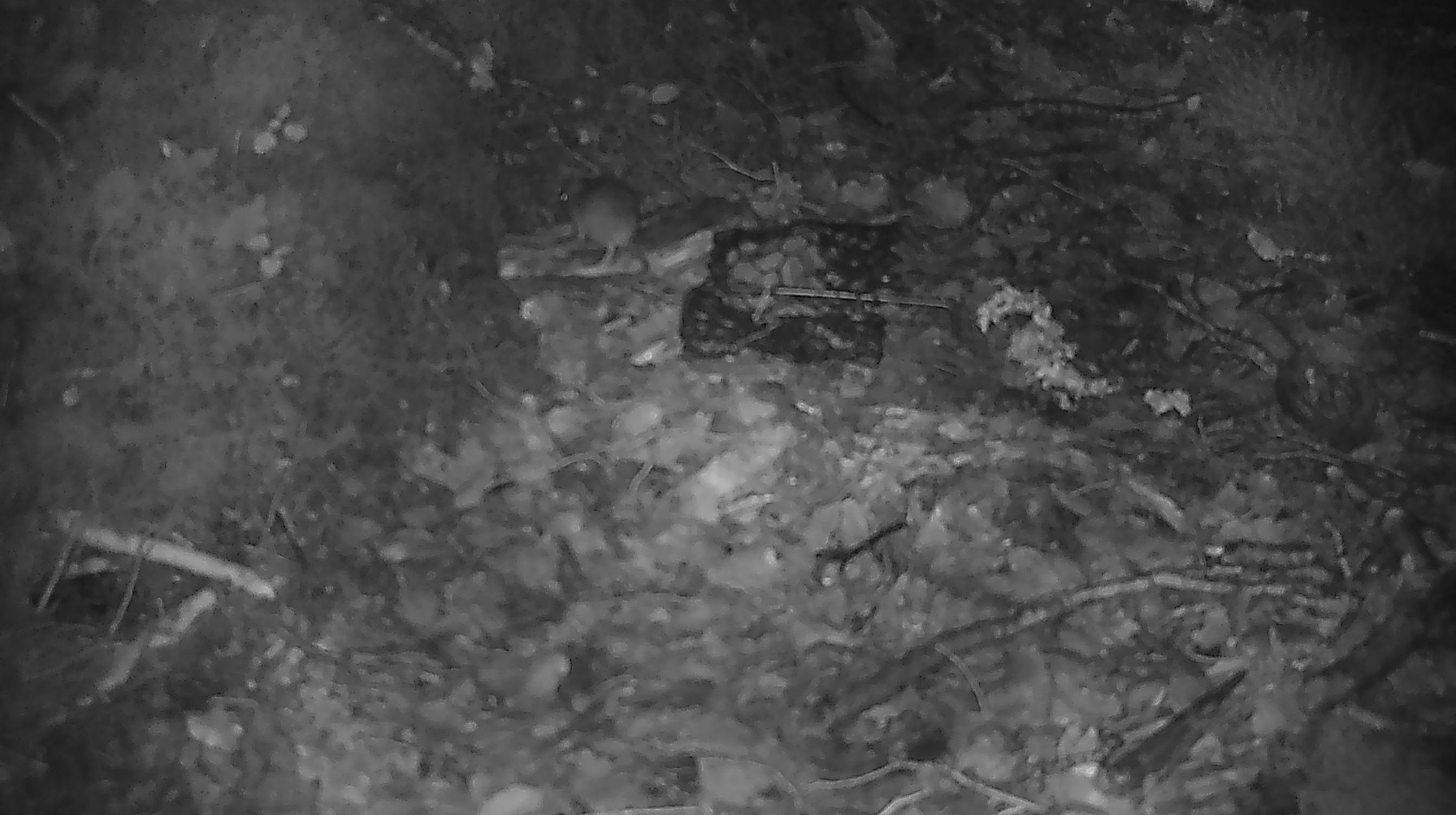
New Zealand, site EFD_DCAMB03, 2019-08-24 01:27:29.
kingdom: Animalia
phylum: Chordata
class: Mammalia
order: Rodentia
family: Muridae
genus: Mus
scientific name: Mus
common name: mouse